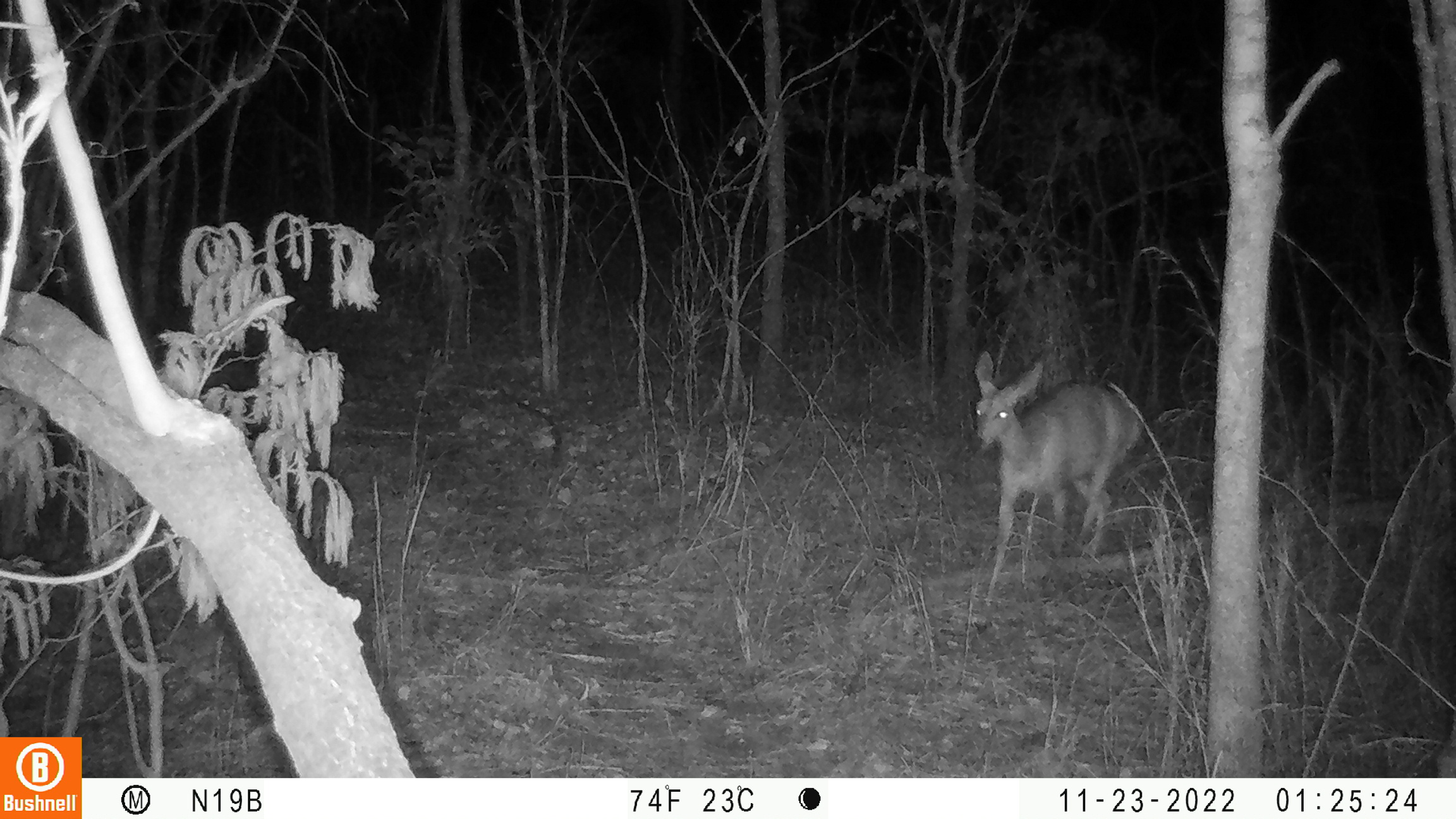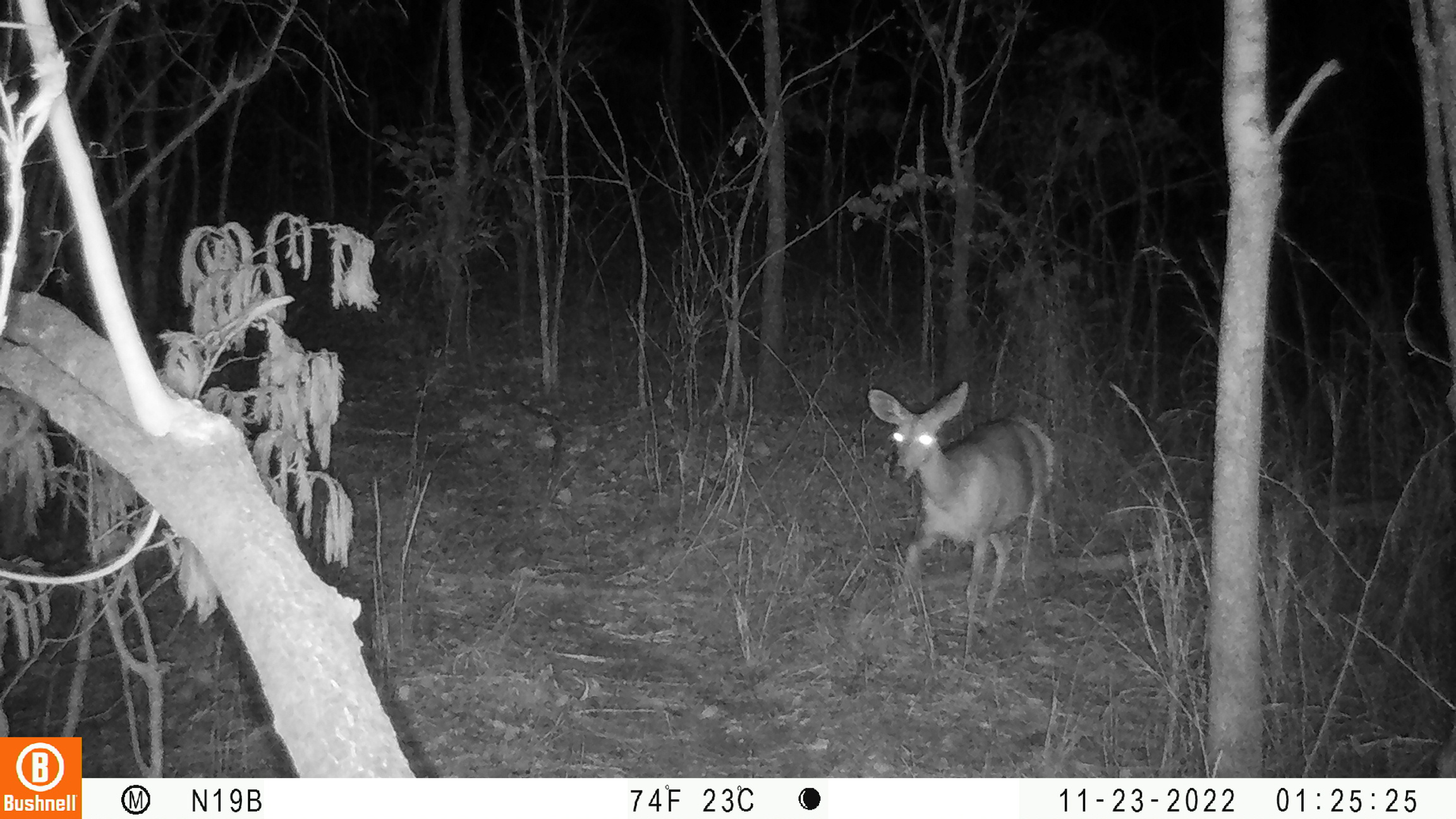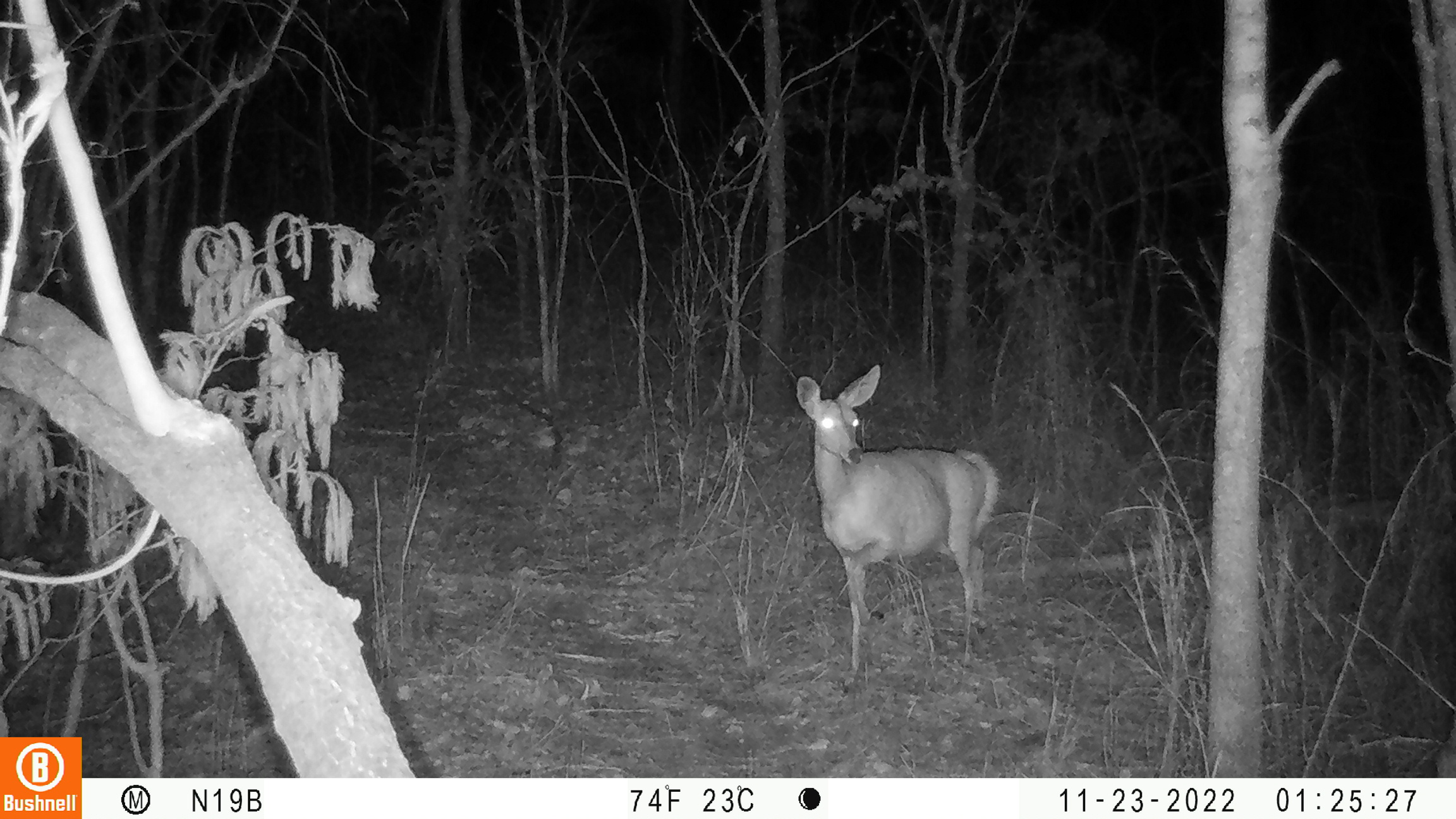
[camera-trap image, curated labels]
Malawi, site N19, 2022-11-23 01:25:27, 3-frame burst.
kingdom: Animalia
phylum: Chordata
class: Mammalia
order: Artiodactyla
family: Bovidae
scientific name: Antilopinae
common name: small antelope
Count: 1.